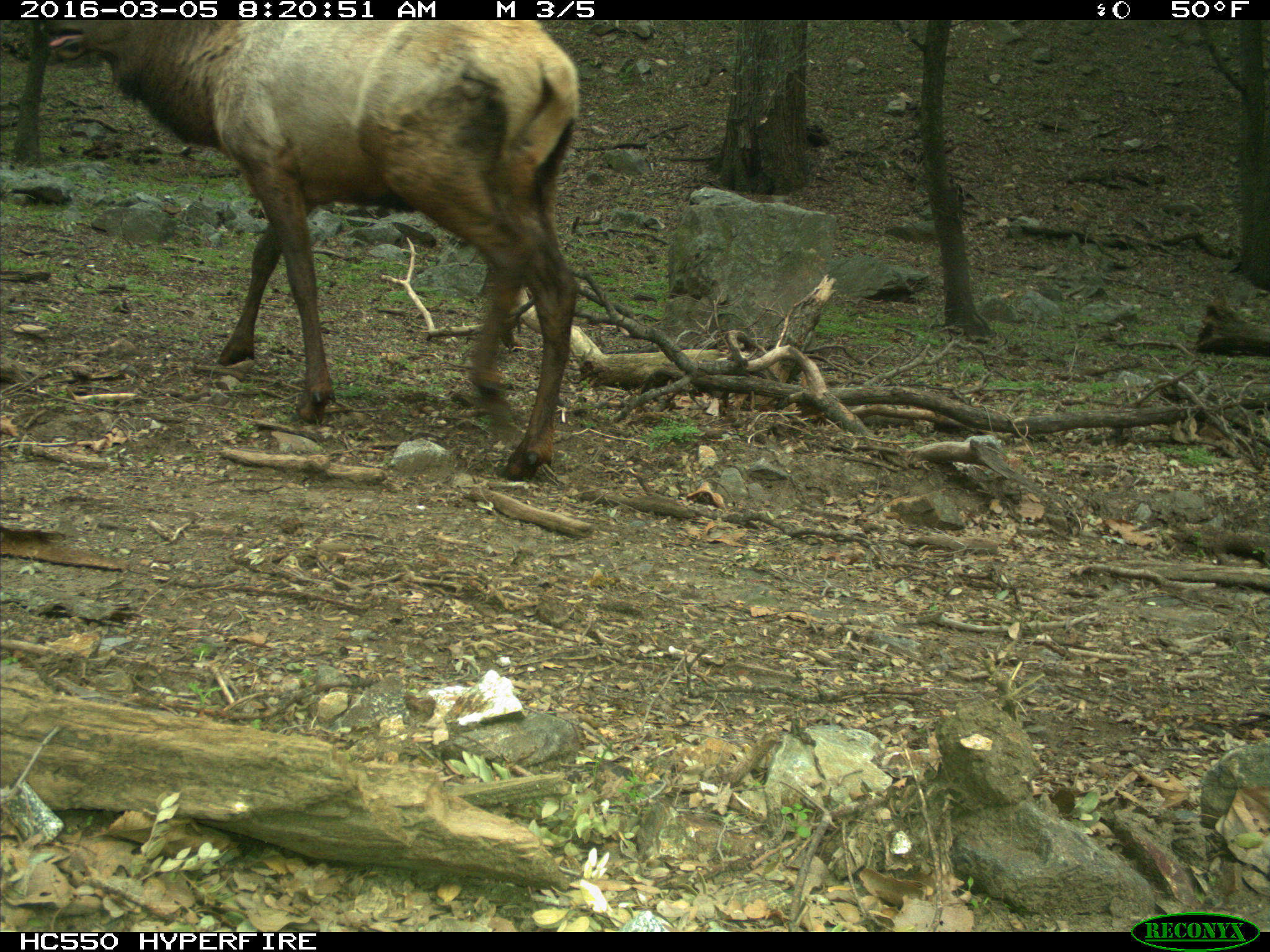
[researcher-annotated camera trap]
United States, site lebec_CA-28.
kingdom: Animalia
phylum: Chordata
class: Mammalia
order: Artiodactyla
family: Cervidae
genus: Cervus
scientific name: Cervus canadensis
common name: elk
Cervus canadensis (elk).